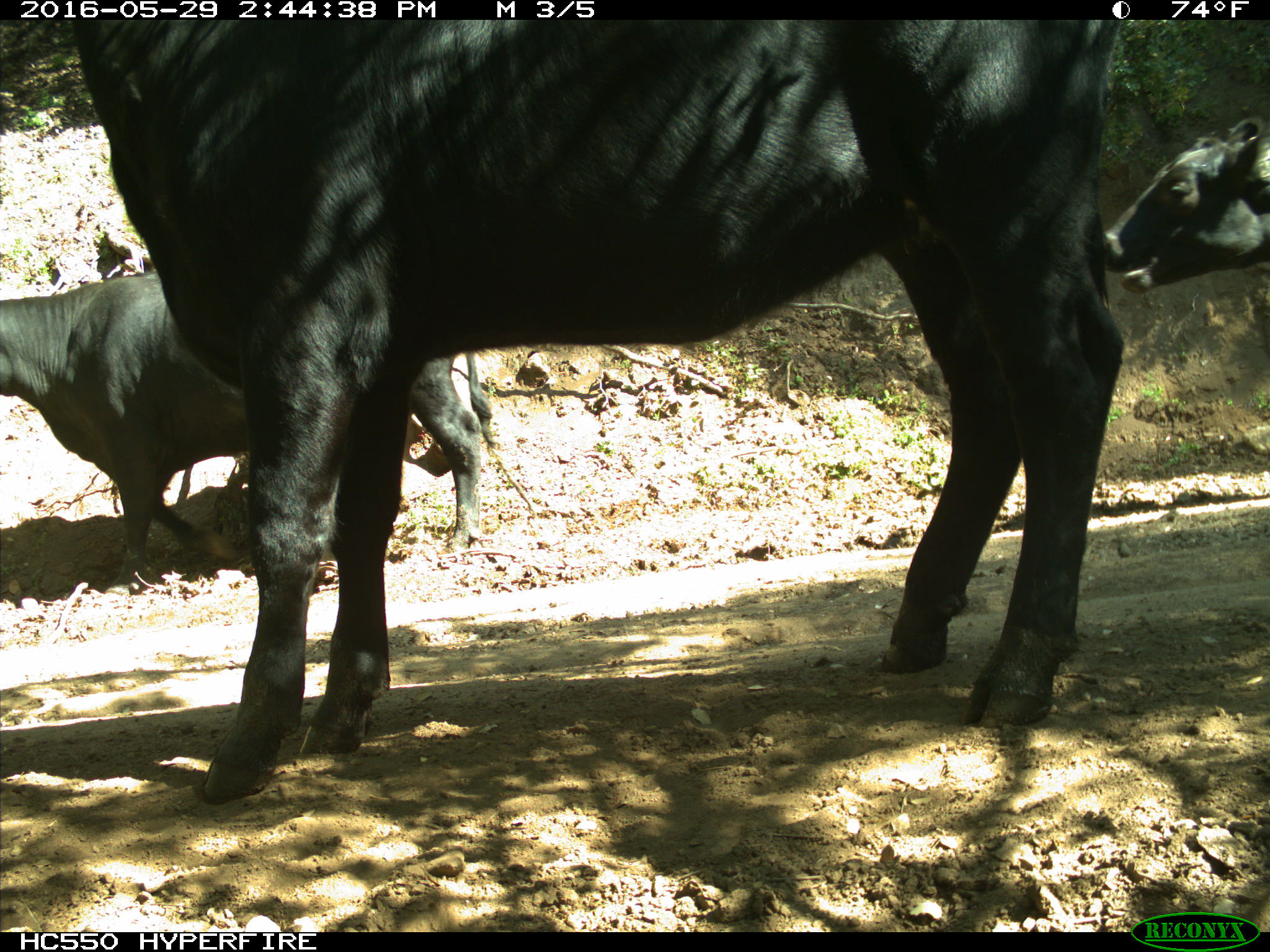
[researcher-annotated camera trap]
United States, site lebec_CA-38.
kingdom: Animalia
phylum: Chordata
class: Mammalia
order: Artiodactyla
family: Bovidae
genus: Bos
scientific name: Bos taurus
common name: domestic cow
Bos taurus (domestic cow).